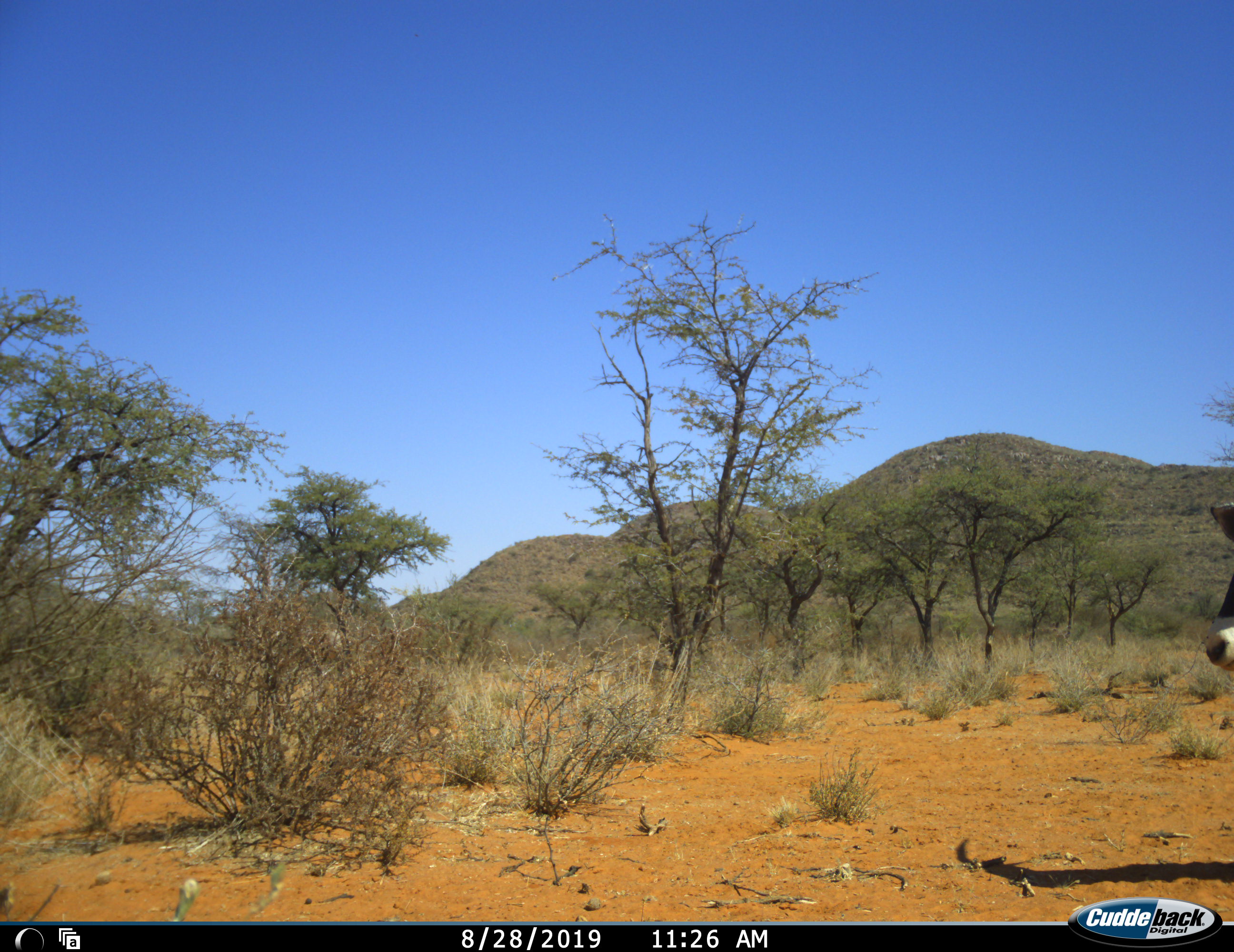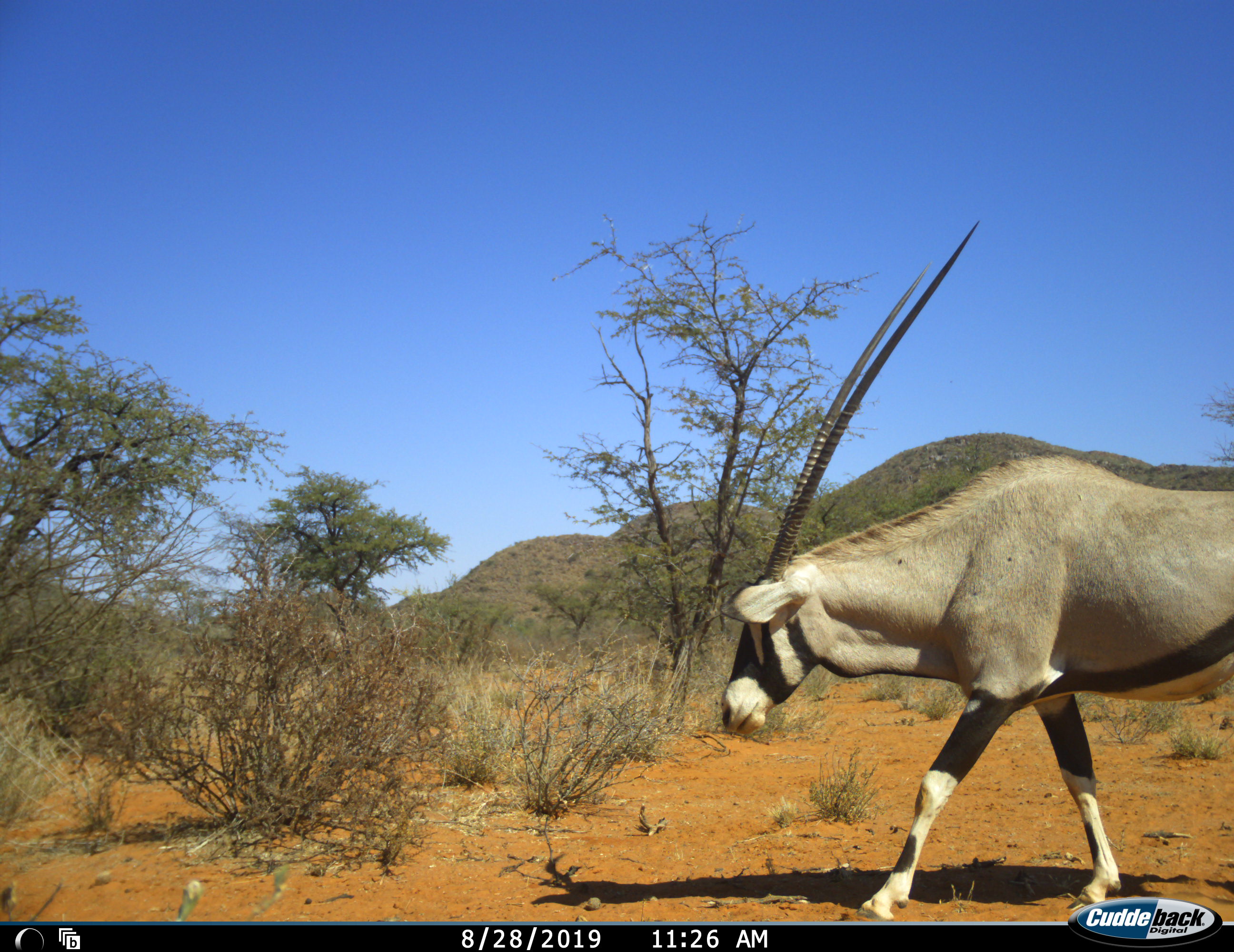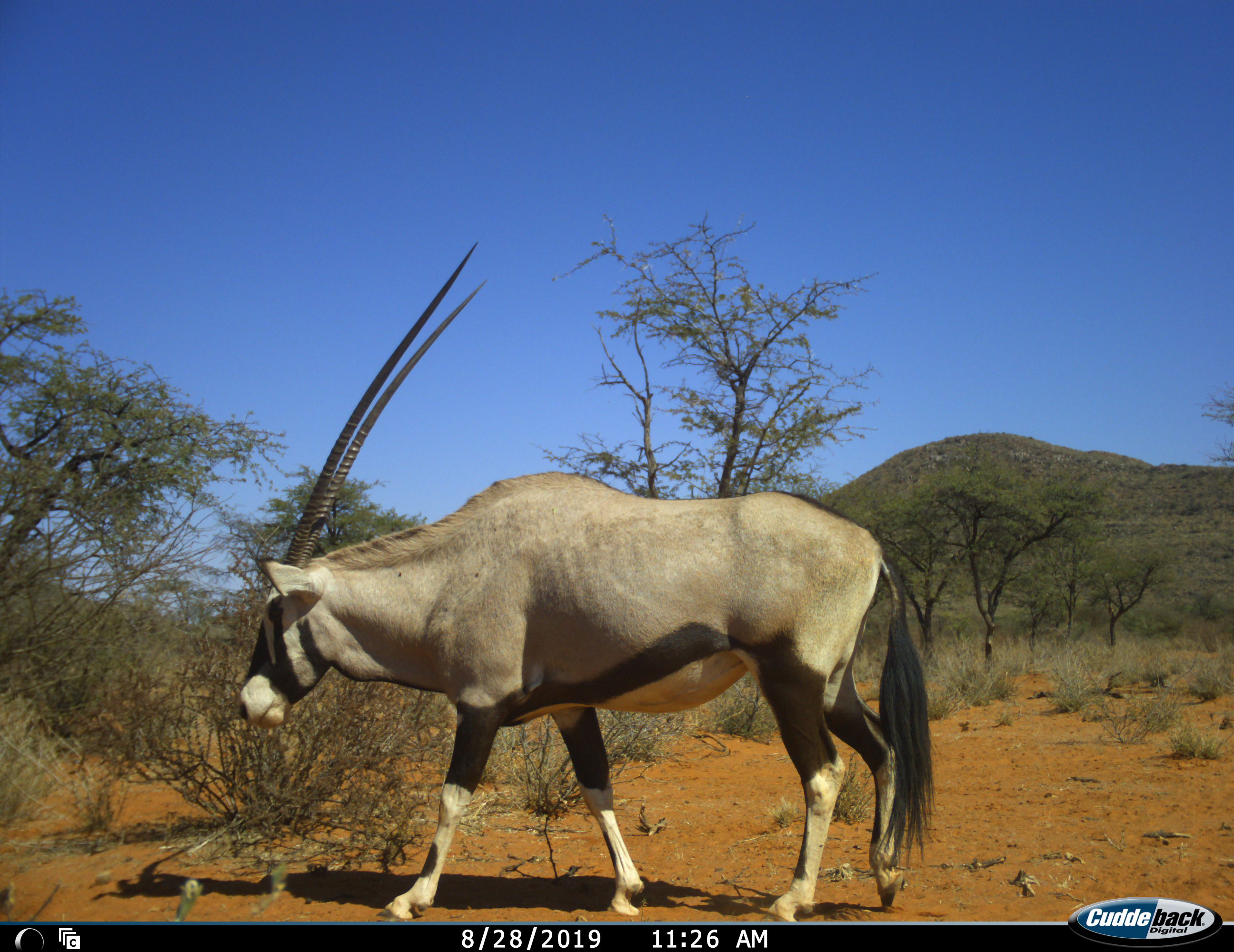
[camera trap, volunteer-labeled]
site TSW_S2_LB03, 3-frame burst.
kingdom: Animalia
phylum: Chordata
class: Mammalia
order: Artiodactyla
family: Bovidae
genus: Oryx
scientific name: Oryx gazella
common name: gemsbok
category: oryx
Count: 1.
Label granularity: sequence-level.